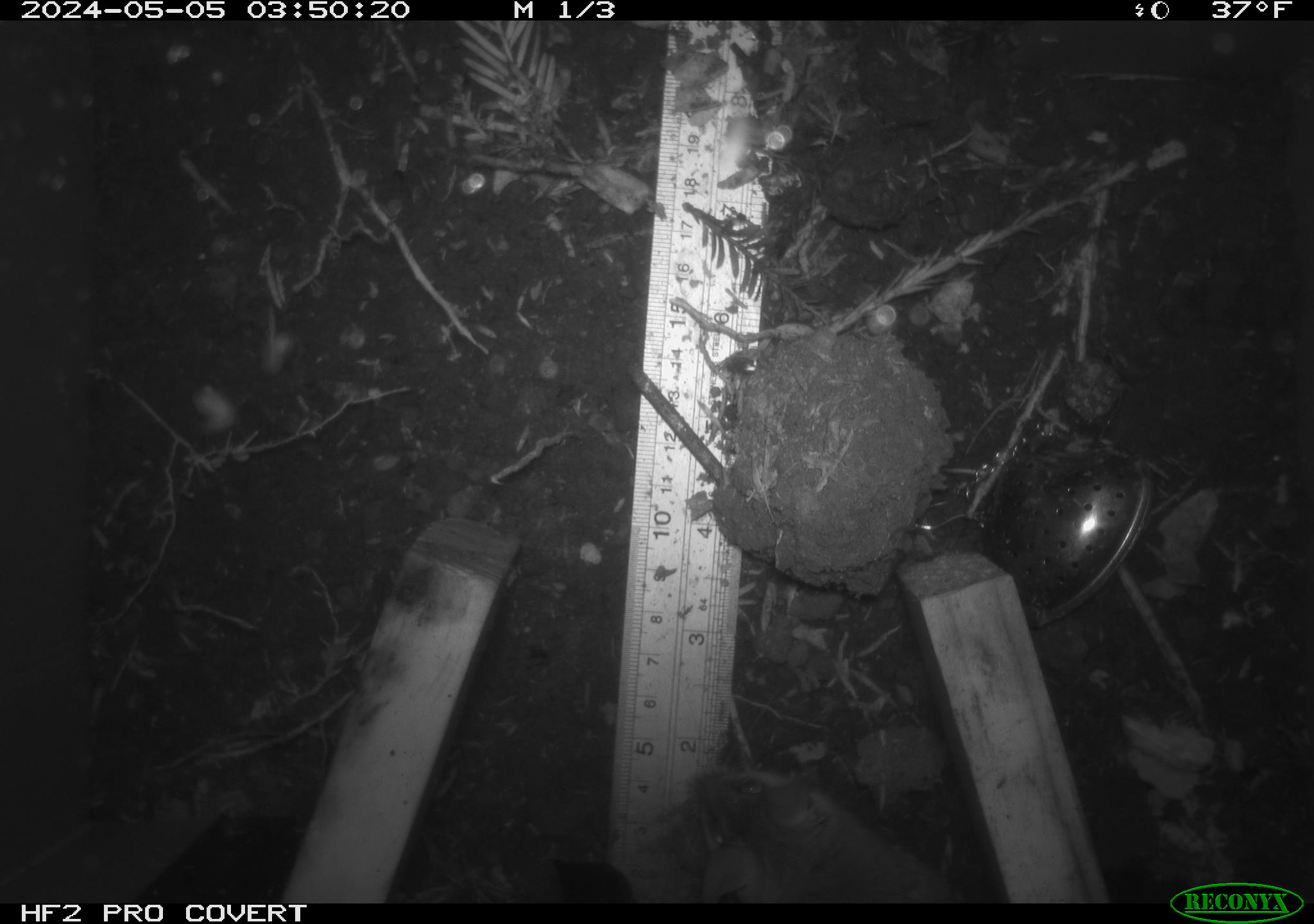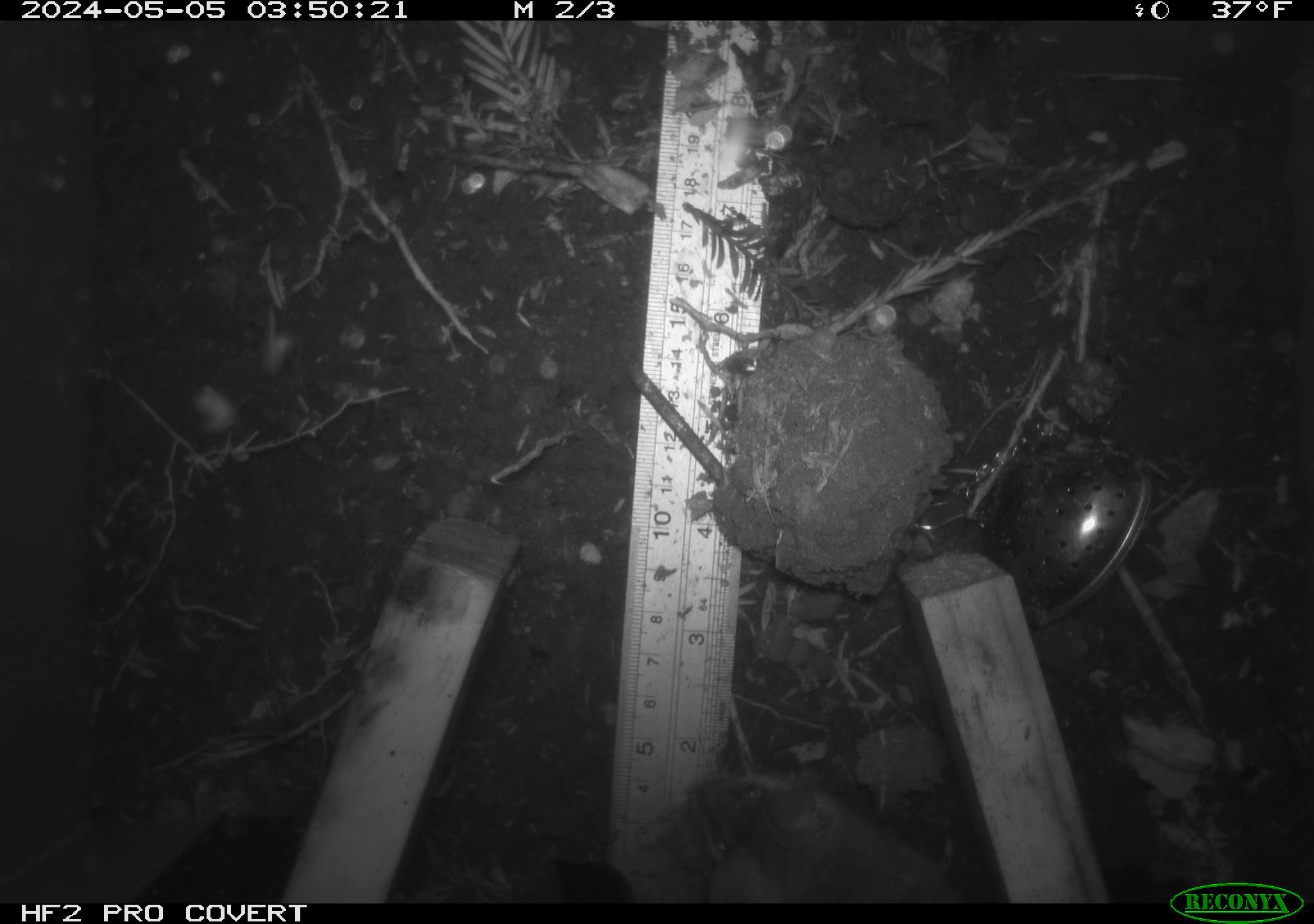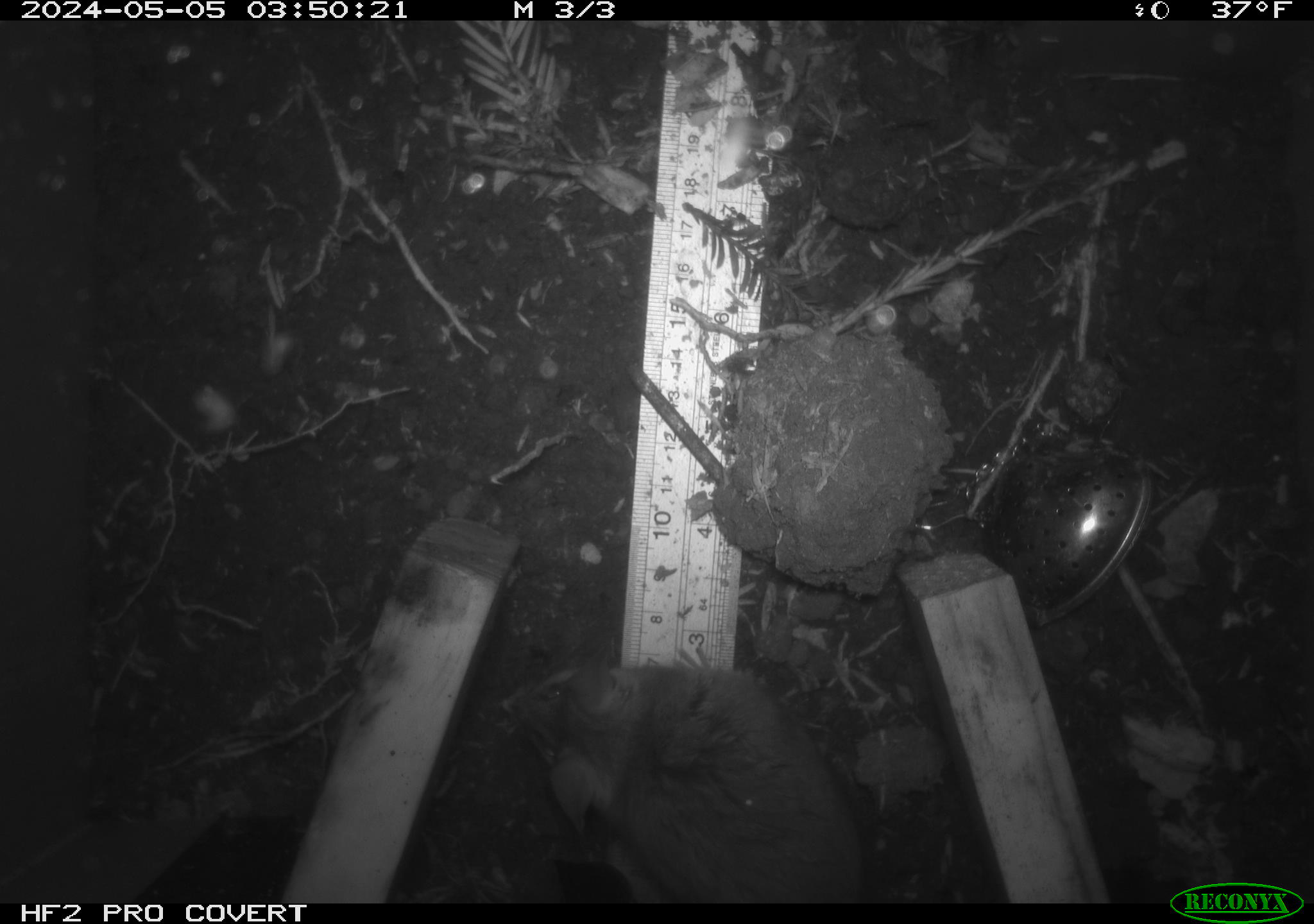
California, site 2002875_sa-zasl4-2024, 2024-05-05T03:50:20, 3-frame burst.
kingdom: Animalia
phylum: Chordata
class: Mammalia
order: Rodentia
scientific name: Rodentia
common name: rodent